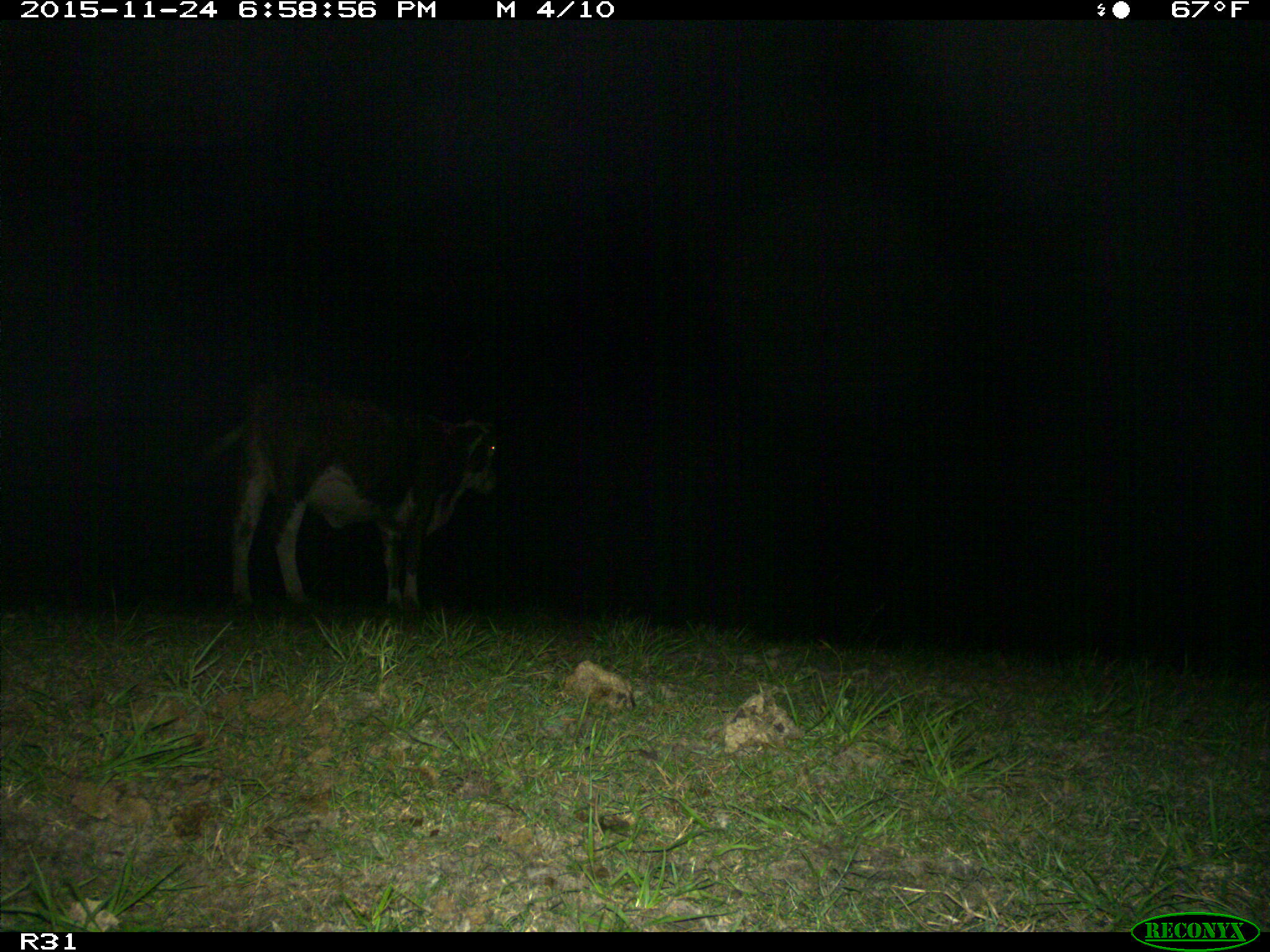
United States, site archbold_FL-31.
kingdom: Animalia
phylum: Chordata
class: Mammalia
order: Artiodactyla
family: Bovidae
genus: Bos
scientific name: Bos taurus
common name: domestic cow